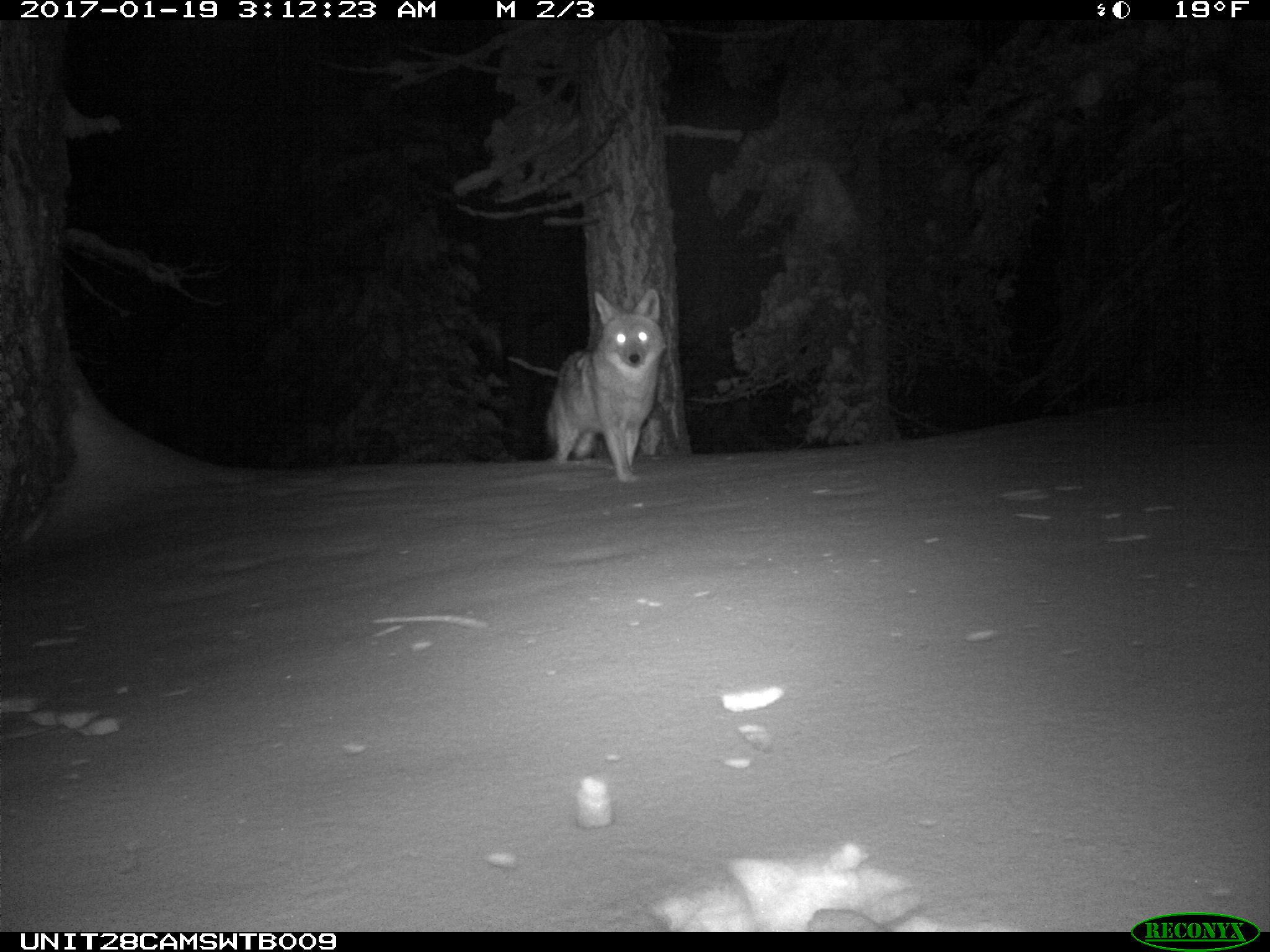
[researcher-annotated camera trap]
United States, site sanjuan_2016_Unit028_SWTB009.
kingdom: Animalia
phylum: Chordata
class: Mammalia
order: Carnivora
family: Canidae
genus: Canis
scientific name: Canis latrans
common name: coyote